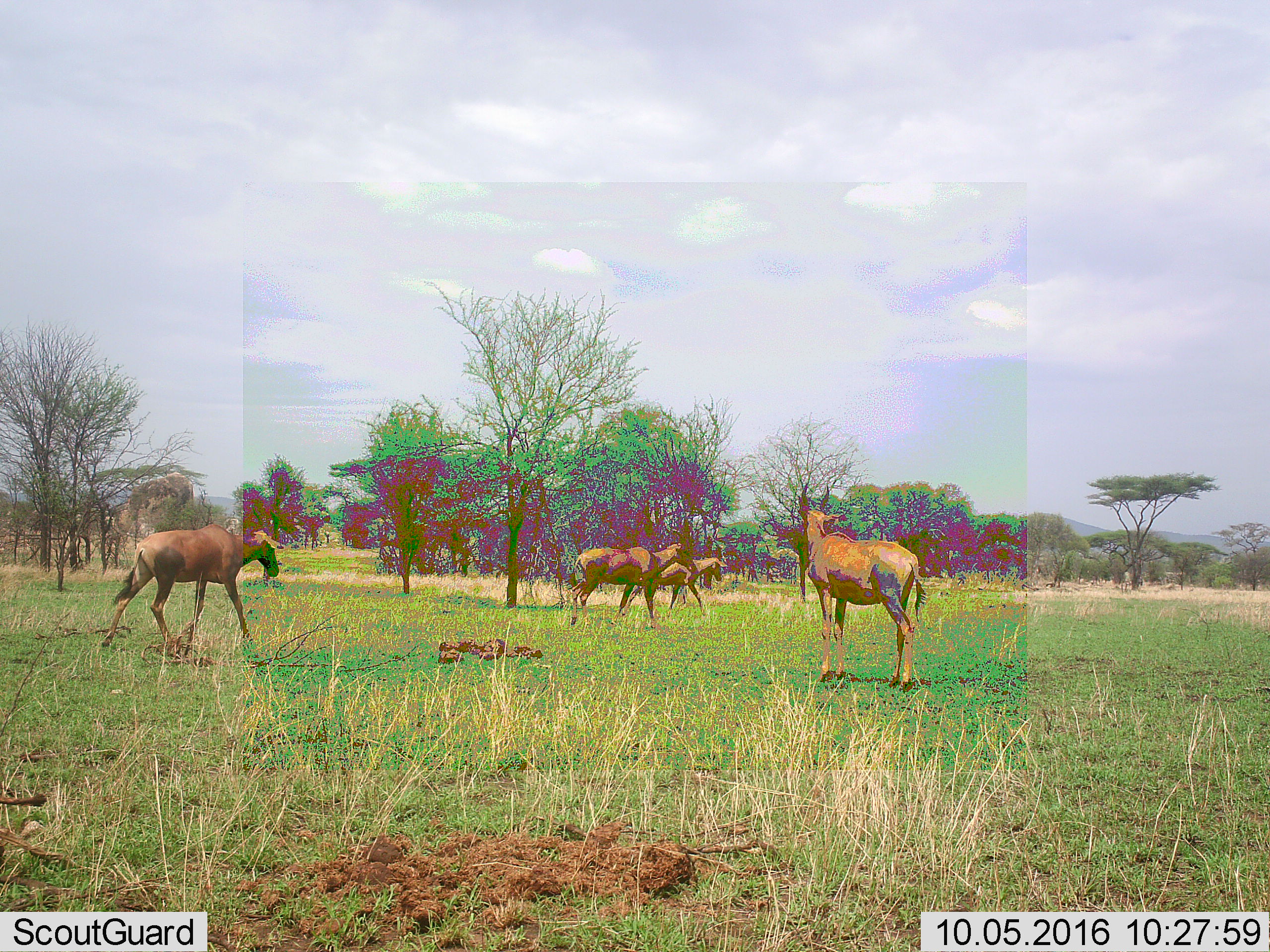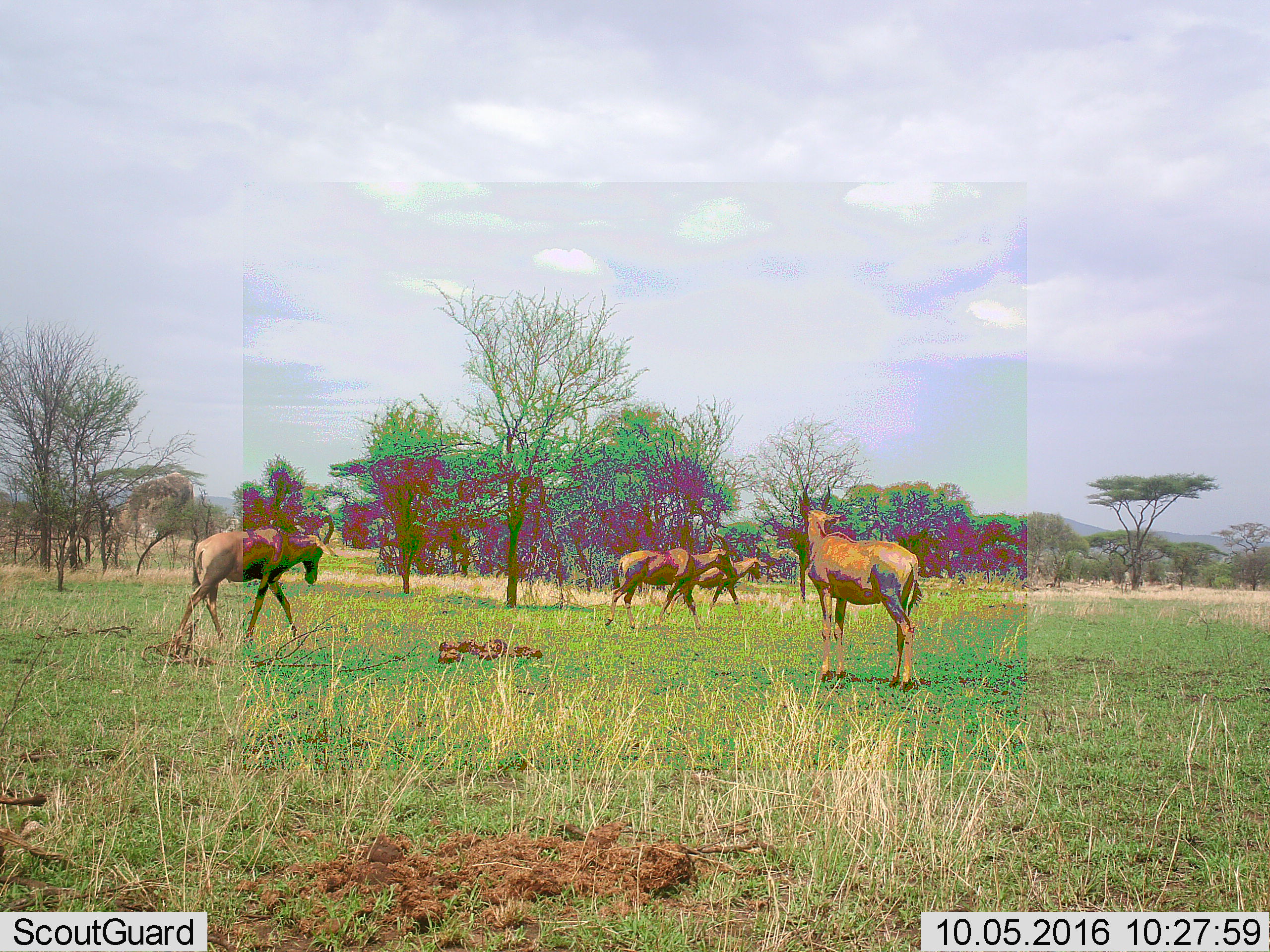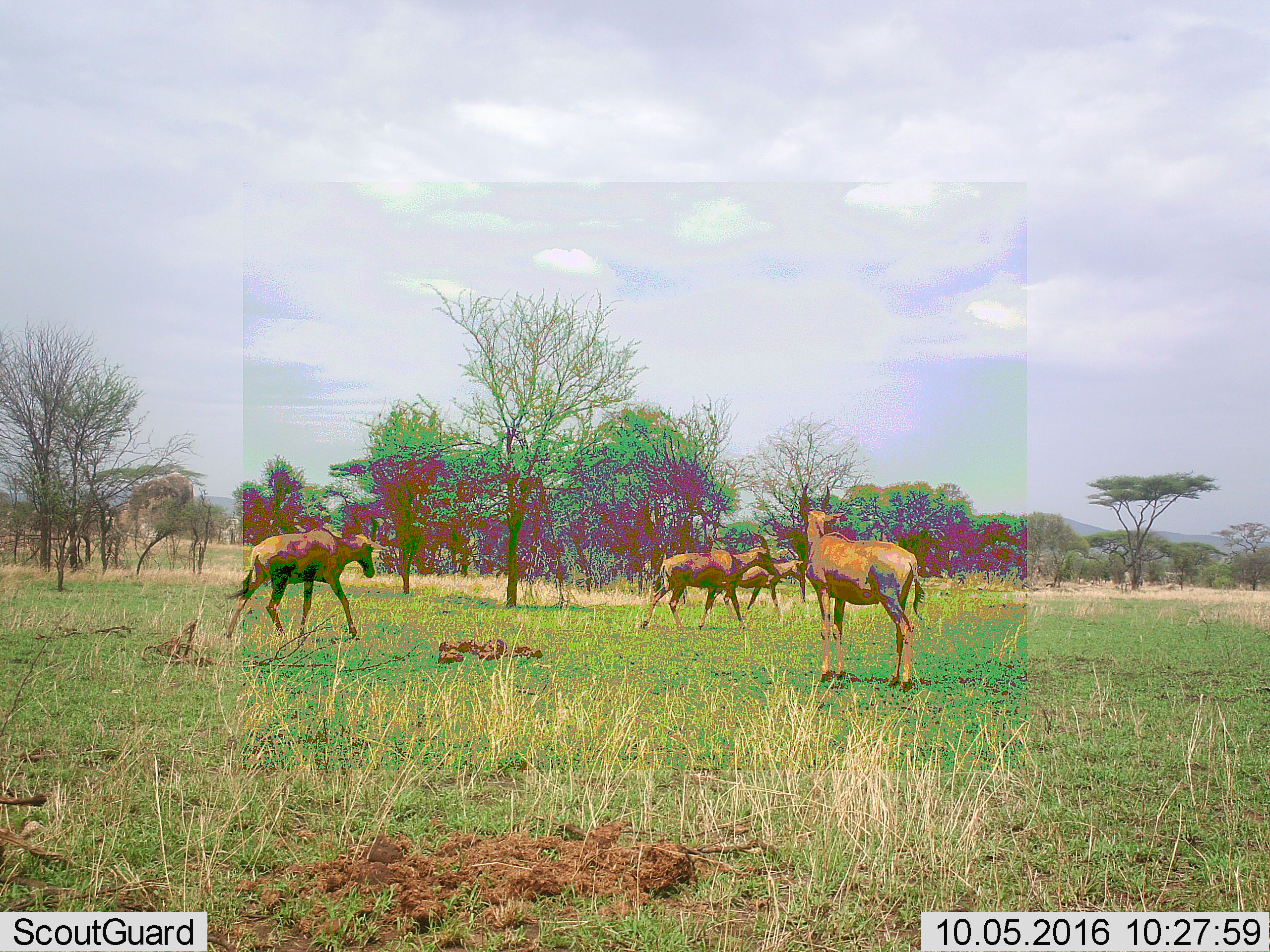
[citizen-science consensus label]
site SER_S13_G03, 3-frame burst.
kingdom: Animalia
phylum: Chordata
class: Mammalia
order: Artiodactyla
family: Bovidae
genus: Damaliscus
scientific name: Damaliscus lunatus jimela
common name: topi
Topi (Damaliscus lunatus jimela), count 4. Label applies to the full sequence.